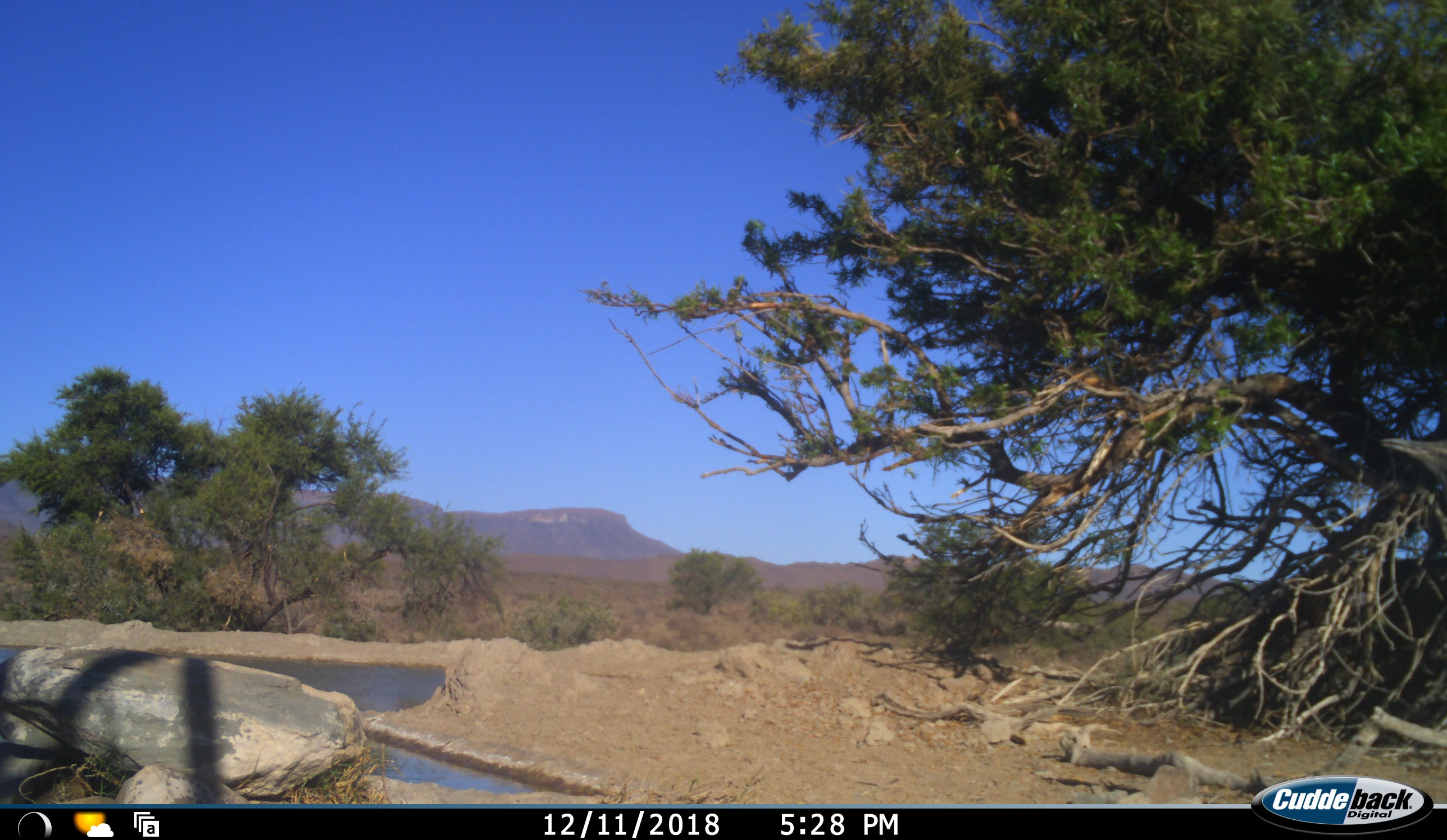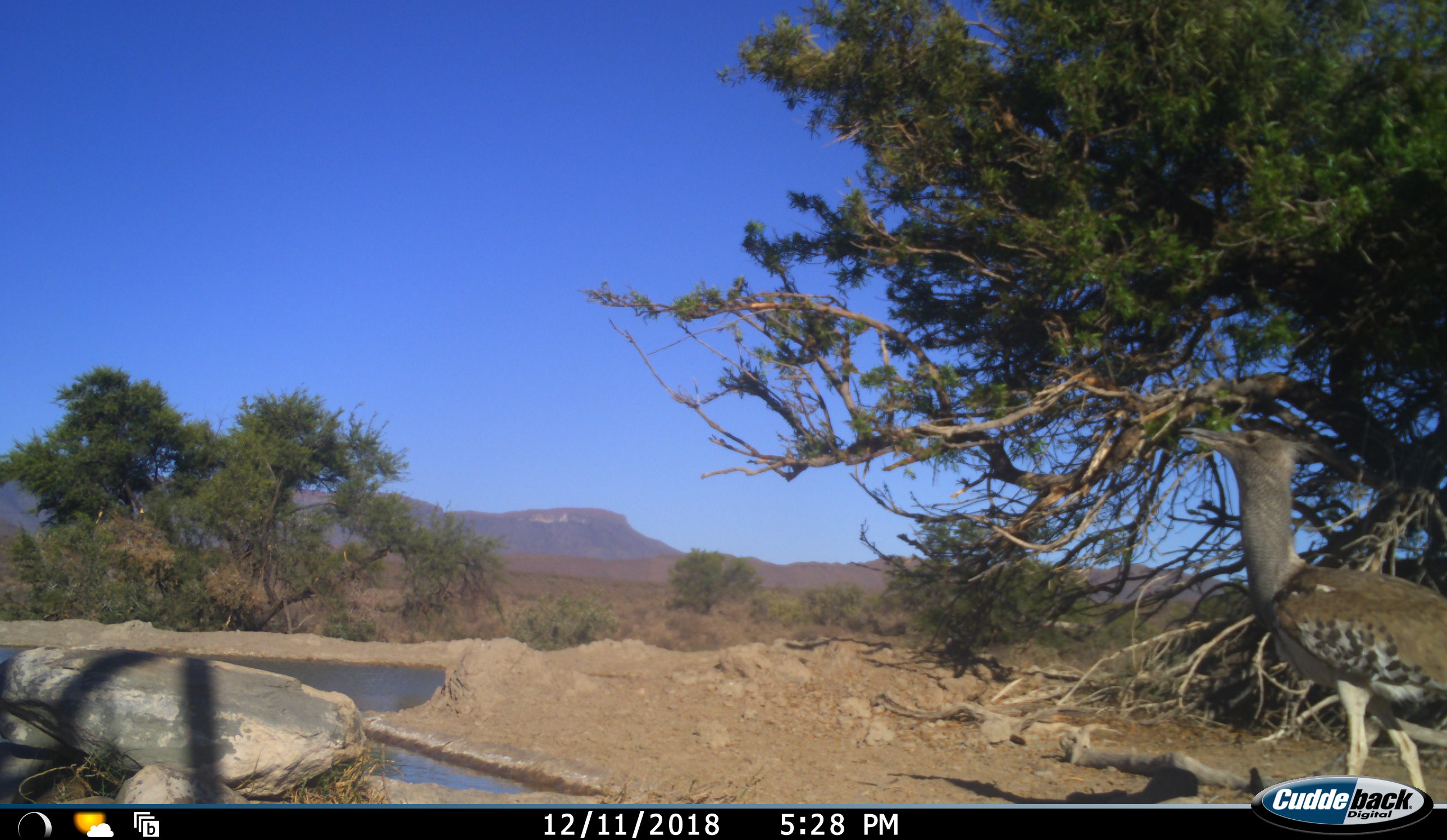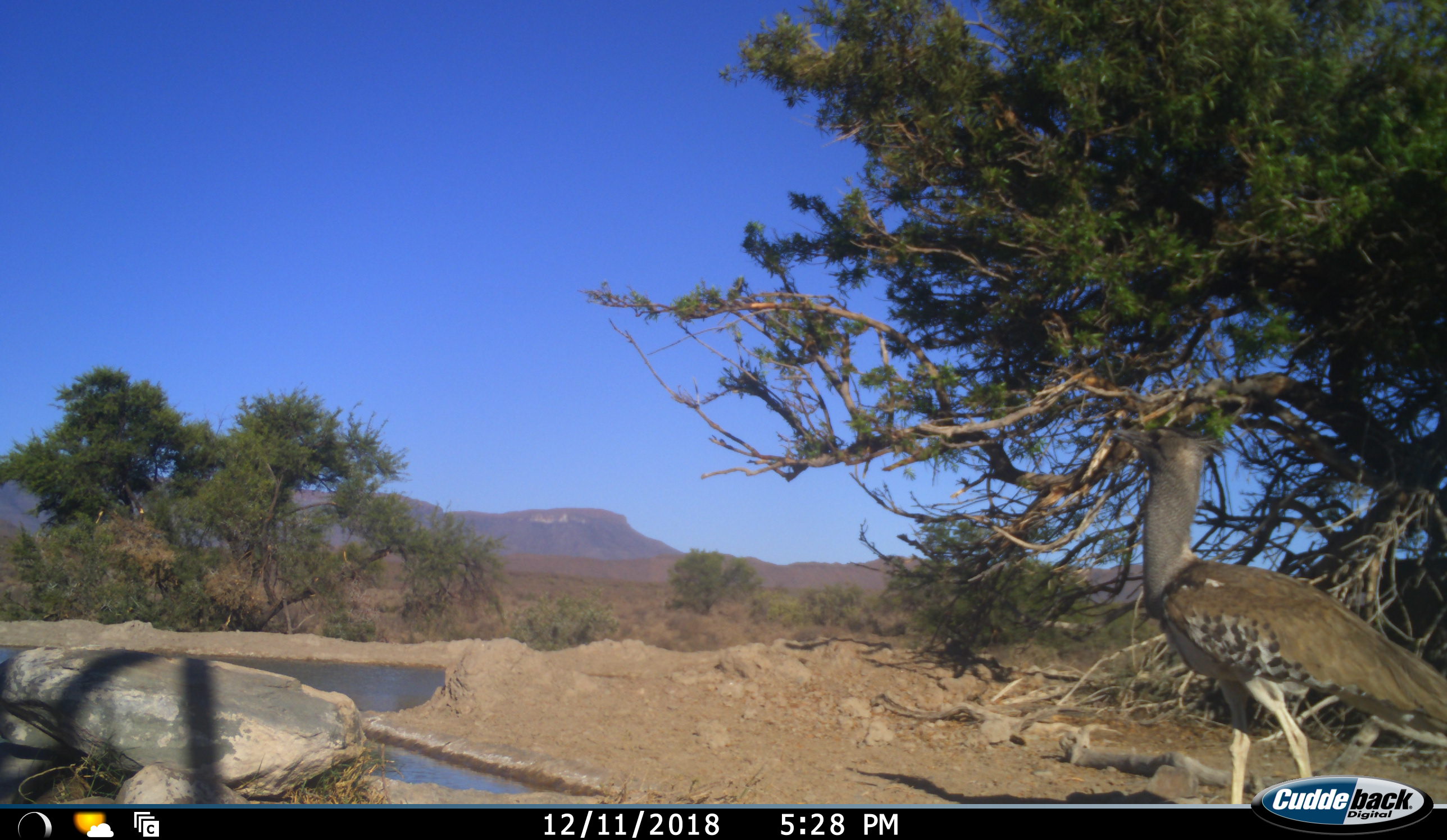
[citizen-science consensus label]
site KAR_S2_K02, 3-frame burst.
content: unidentified animal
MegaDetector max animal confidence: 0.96